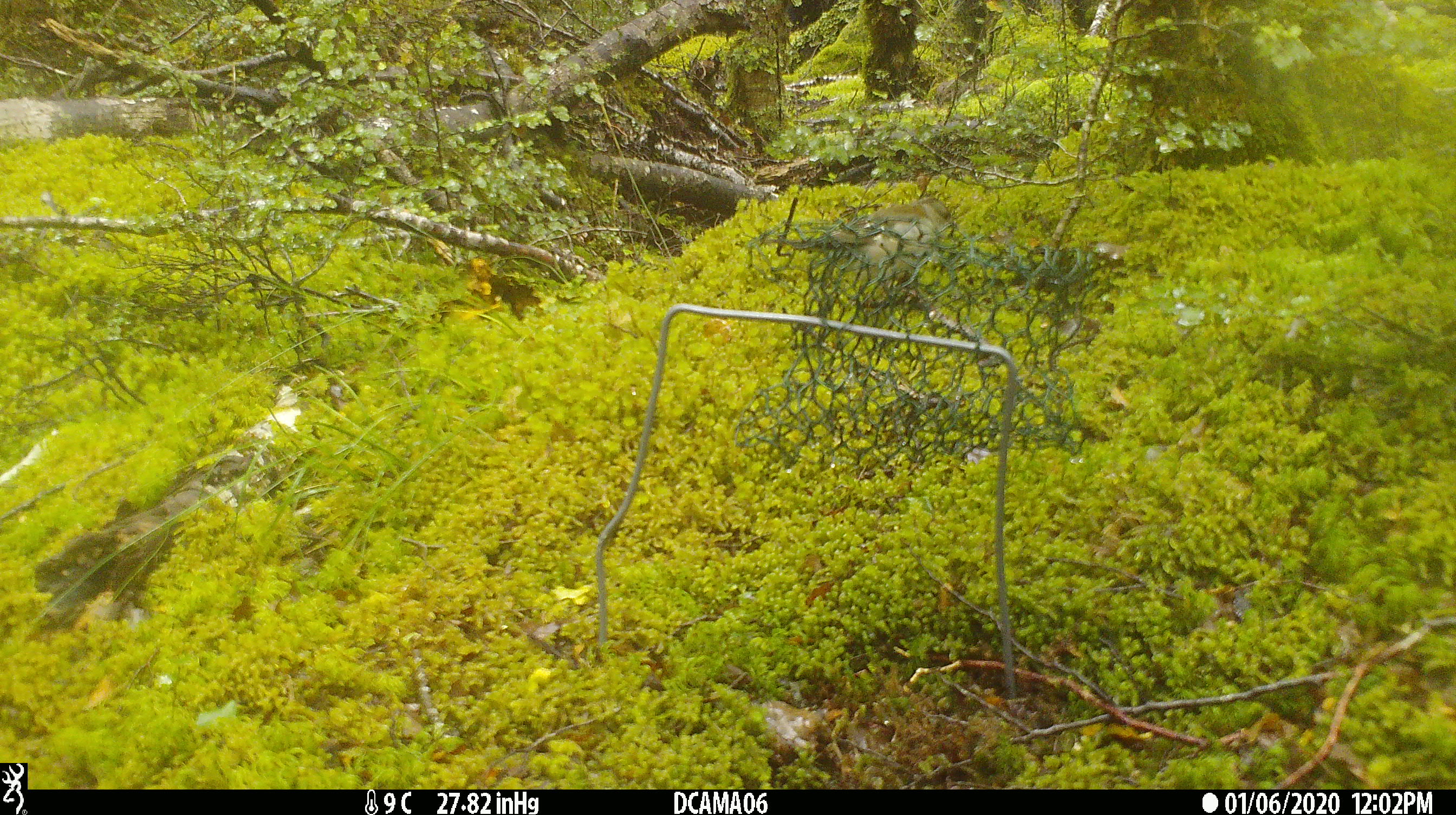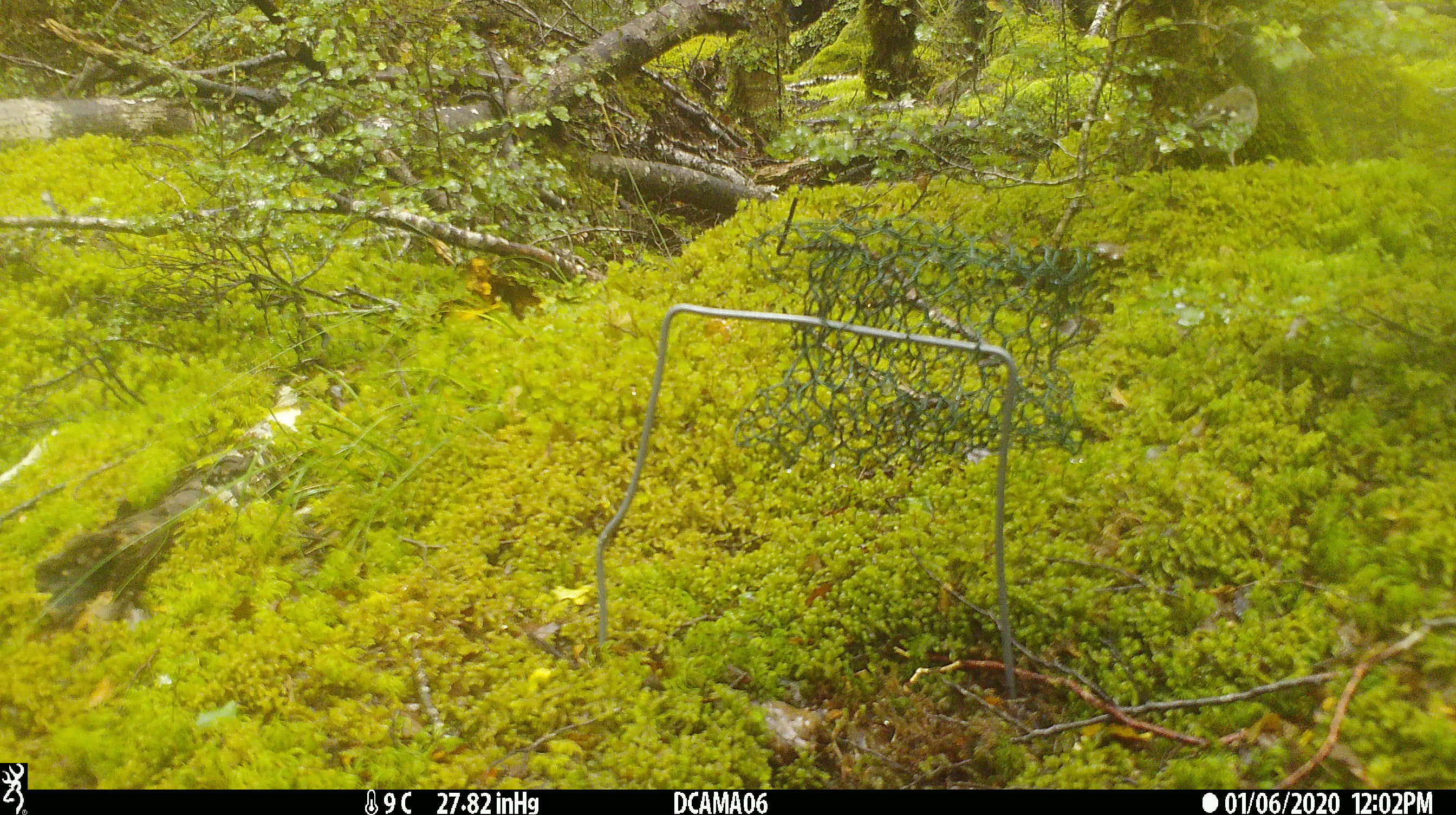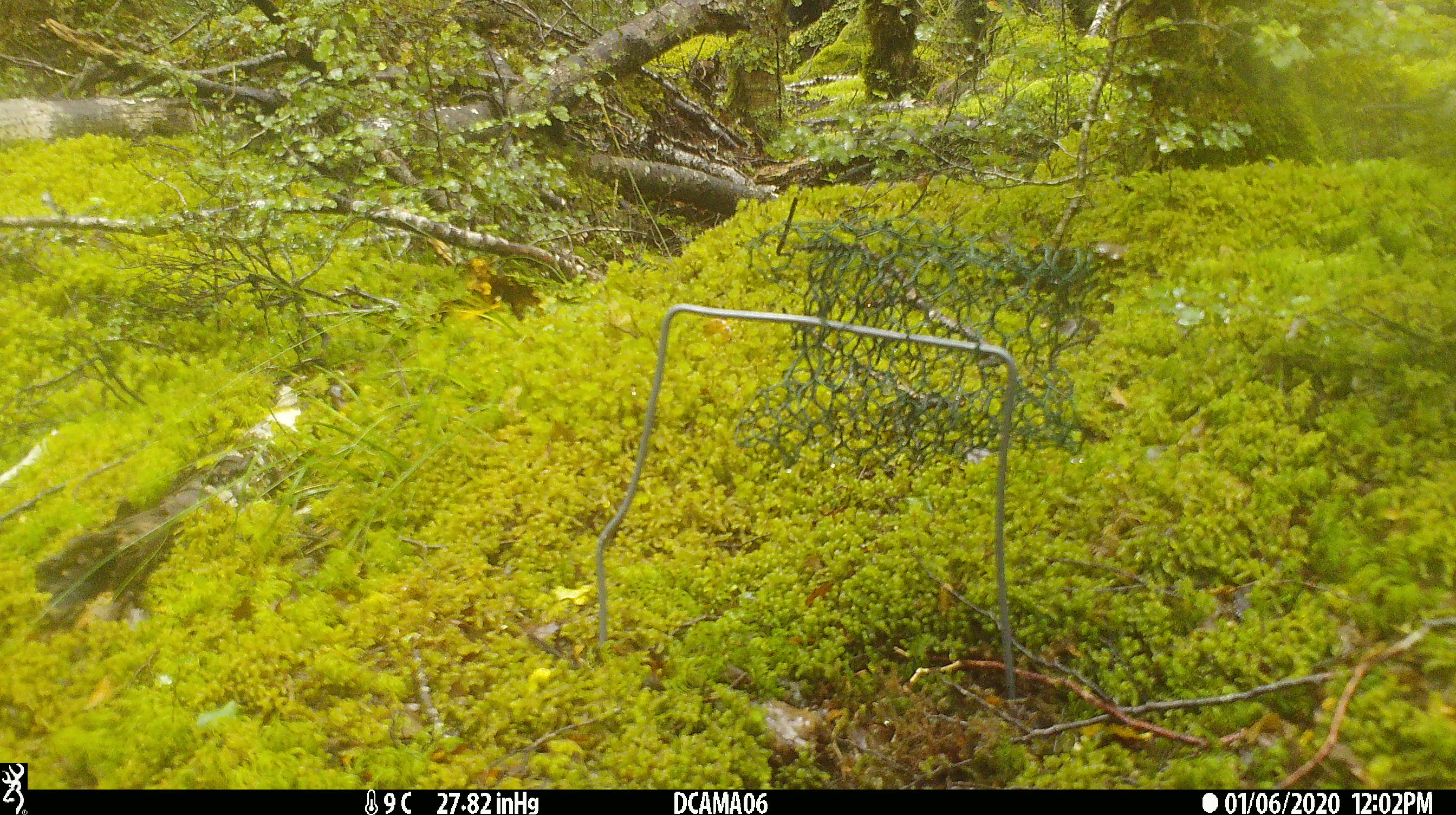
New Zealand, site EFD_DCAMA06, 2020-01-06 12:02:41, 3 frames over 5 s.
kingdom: Animalia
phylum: Chordata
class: Aves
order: Passeriformes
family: Fringillidae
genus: Fringilla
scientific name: Fringilla coelebs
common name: common chaffinch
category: chaffinch